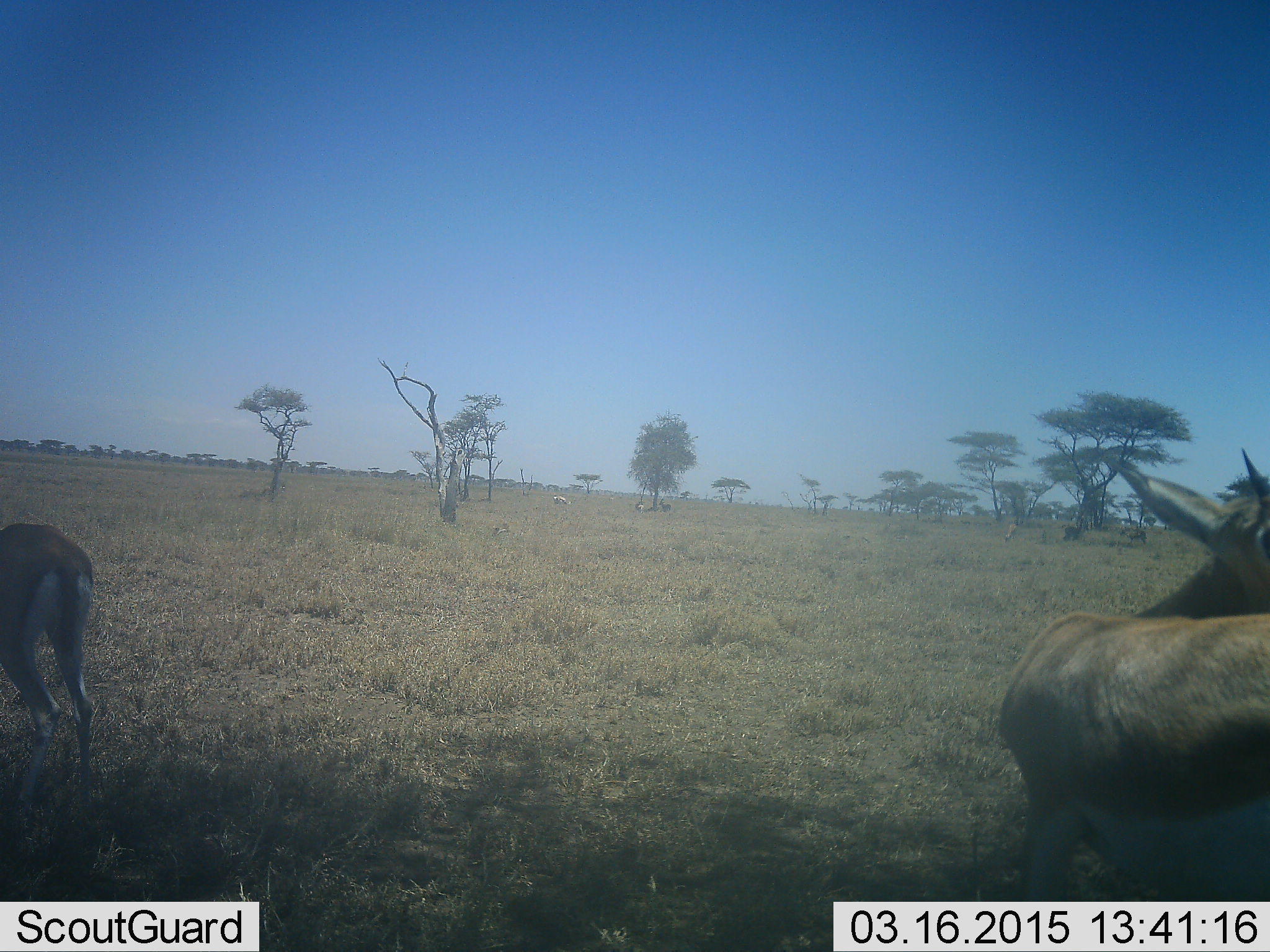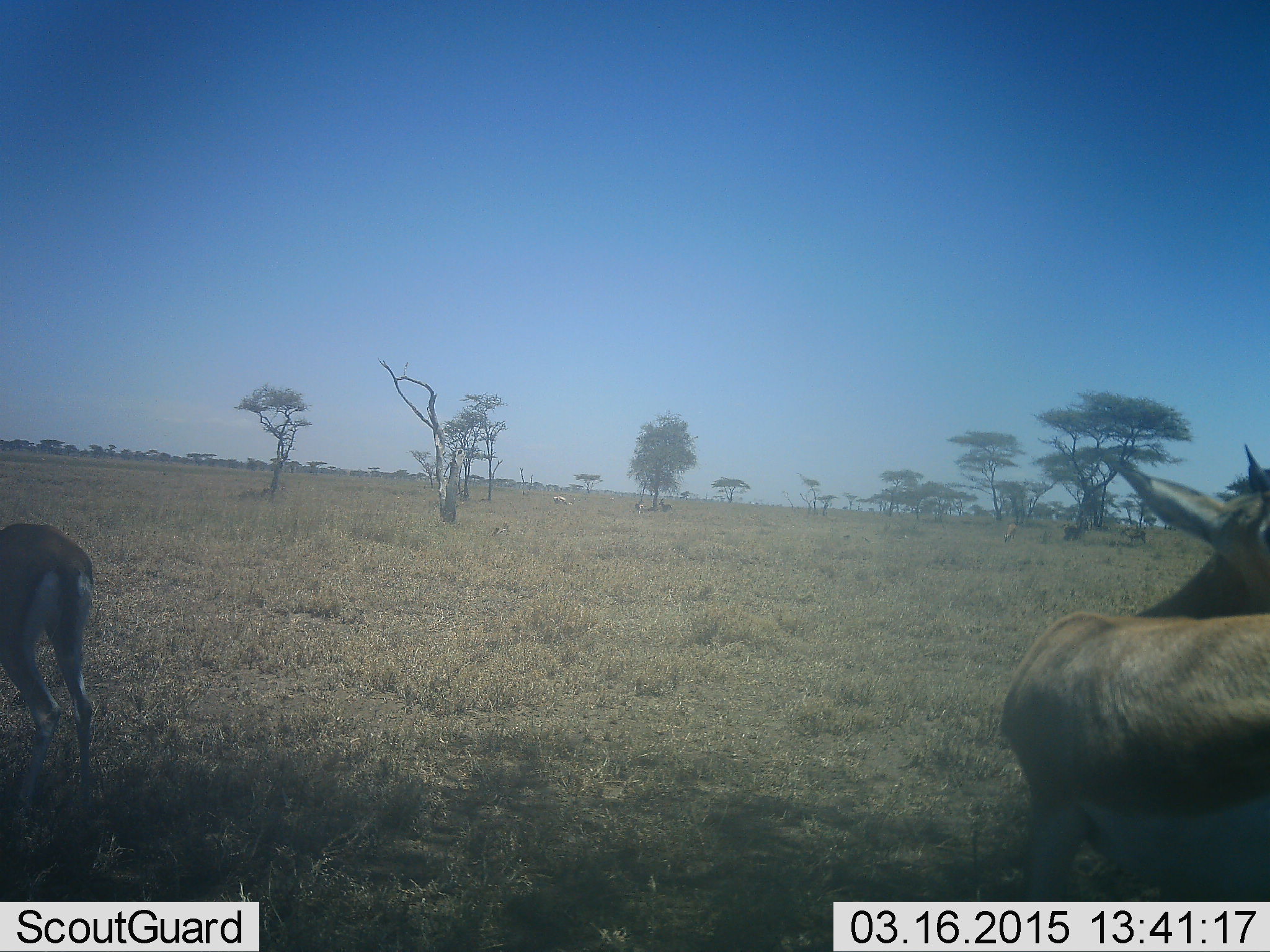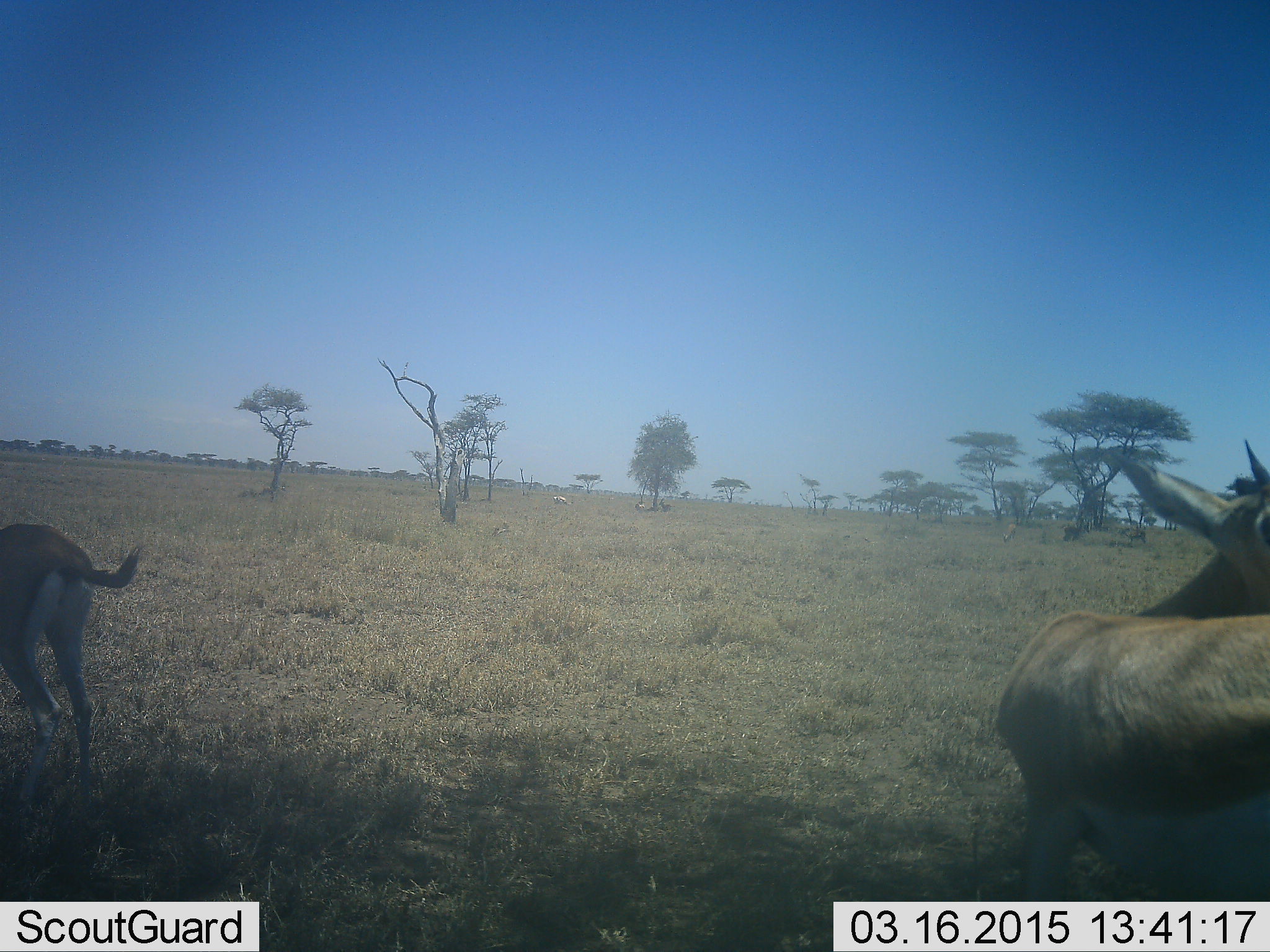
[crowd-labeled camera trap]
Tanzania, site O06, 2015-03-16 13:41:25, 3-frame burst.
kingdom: Animalia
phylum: Chordata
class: Mammalia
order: Artiodactyla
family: Bovidae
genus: Eudorcas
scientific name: Eudorcas thomsonii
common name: thomson's gazelle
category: gazellethomsons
Gazellethomsons (thomson's gazelle) (Eudorcas thomsonii), count 2. Behavior (volunteer vote fractions): standing 83%, resting 0%, moving 0%, interacting 0%. Young present (vote fraction): 0%. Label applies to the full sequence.